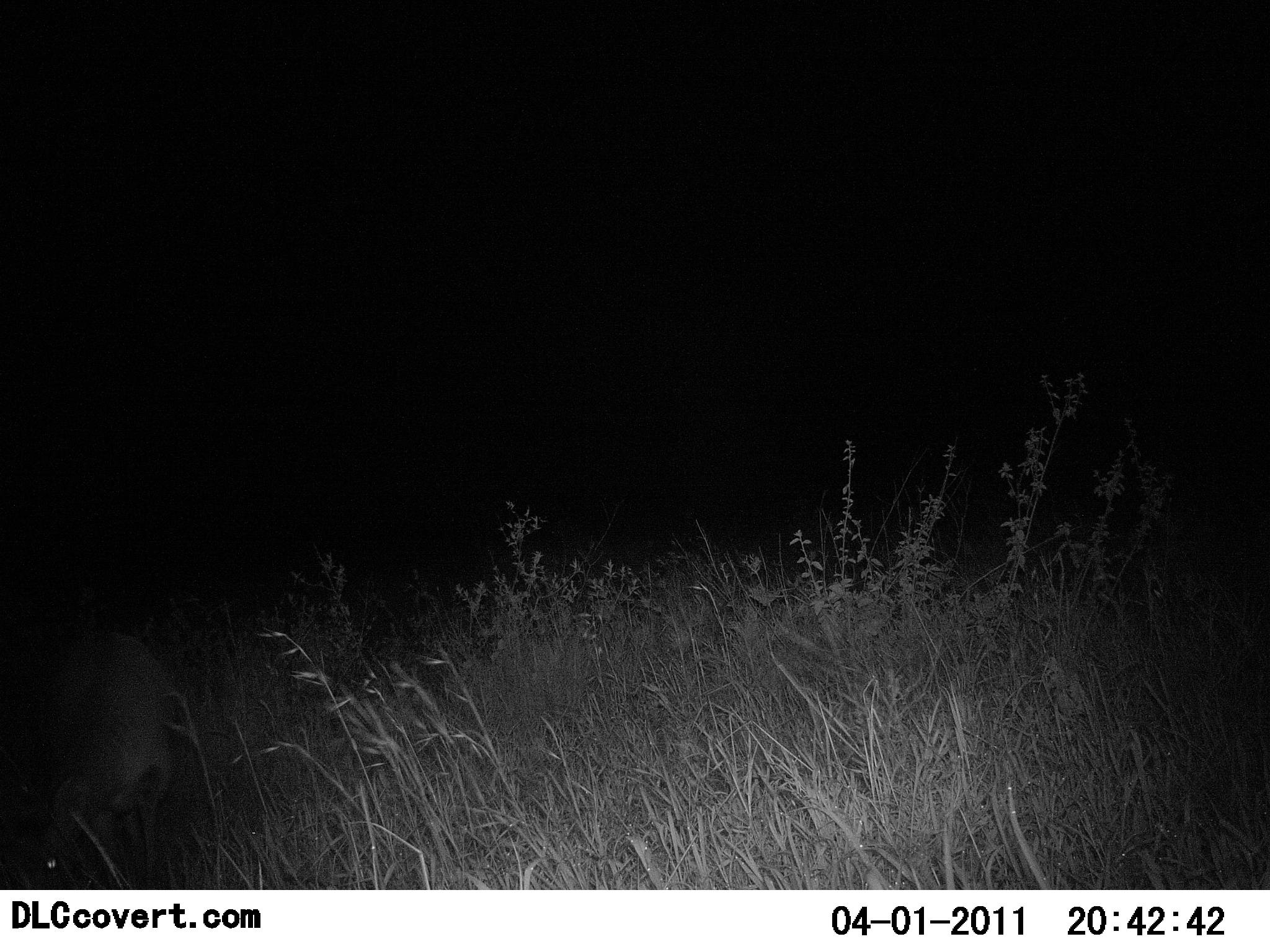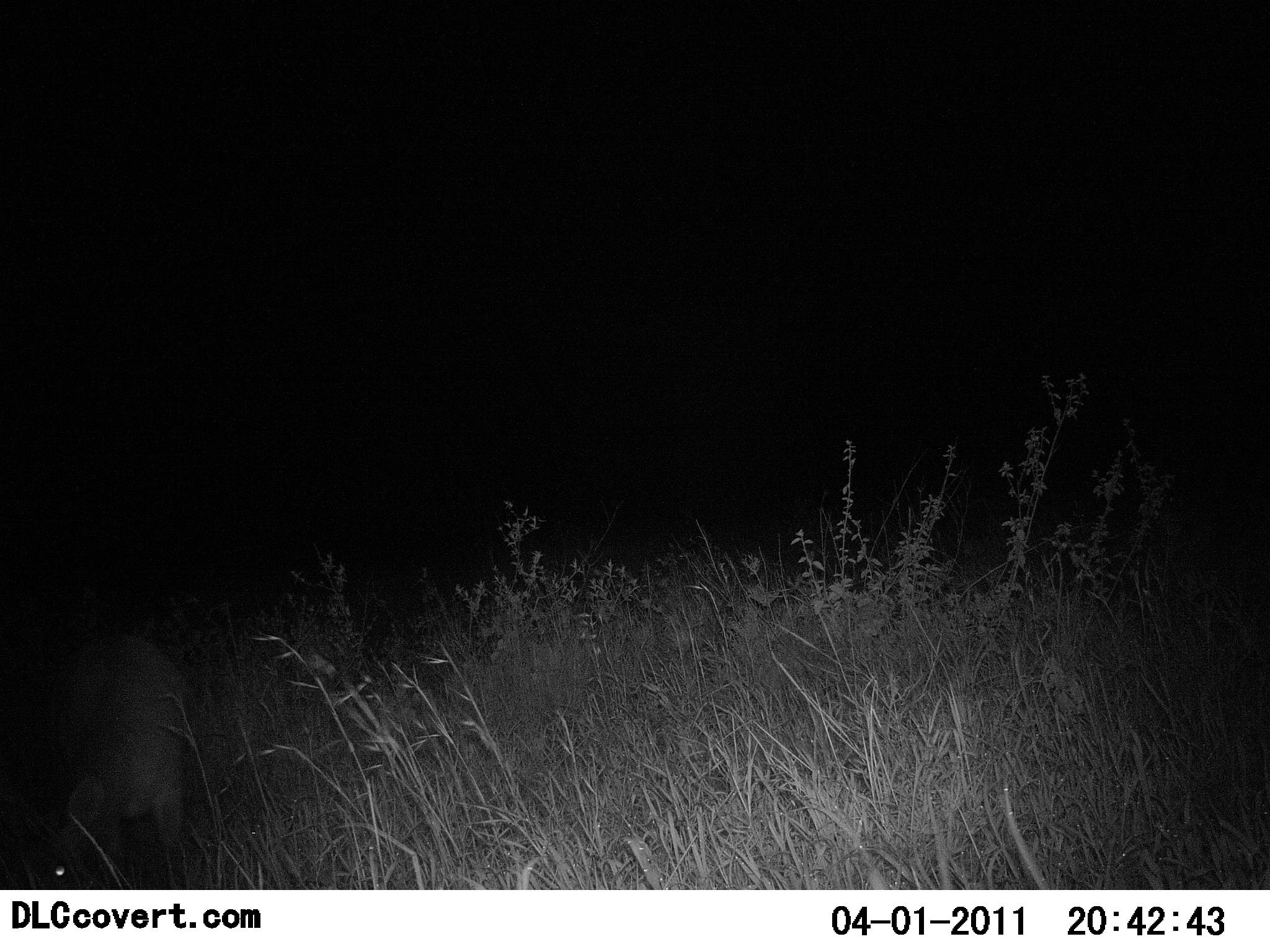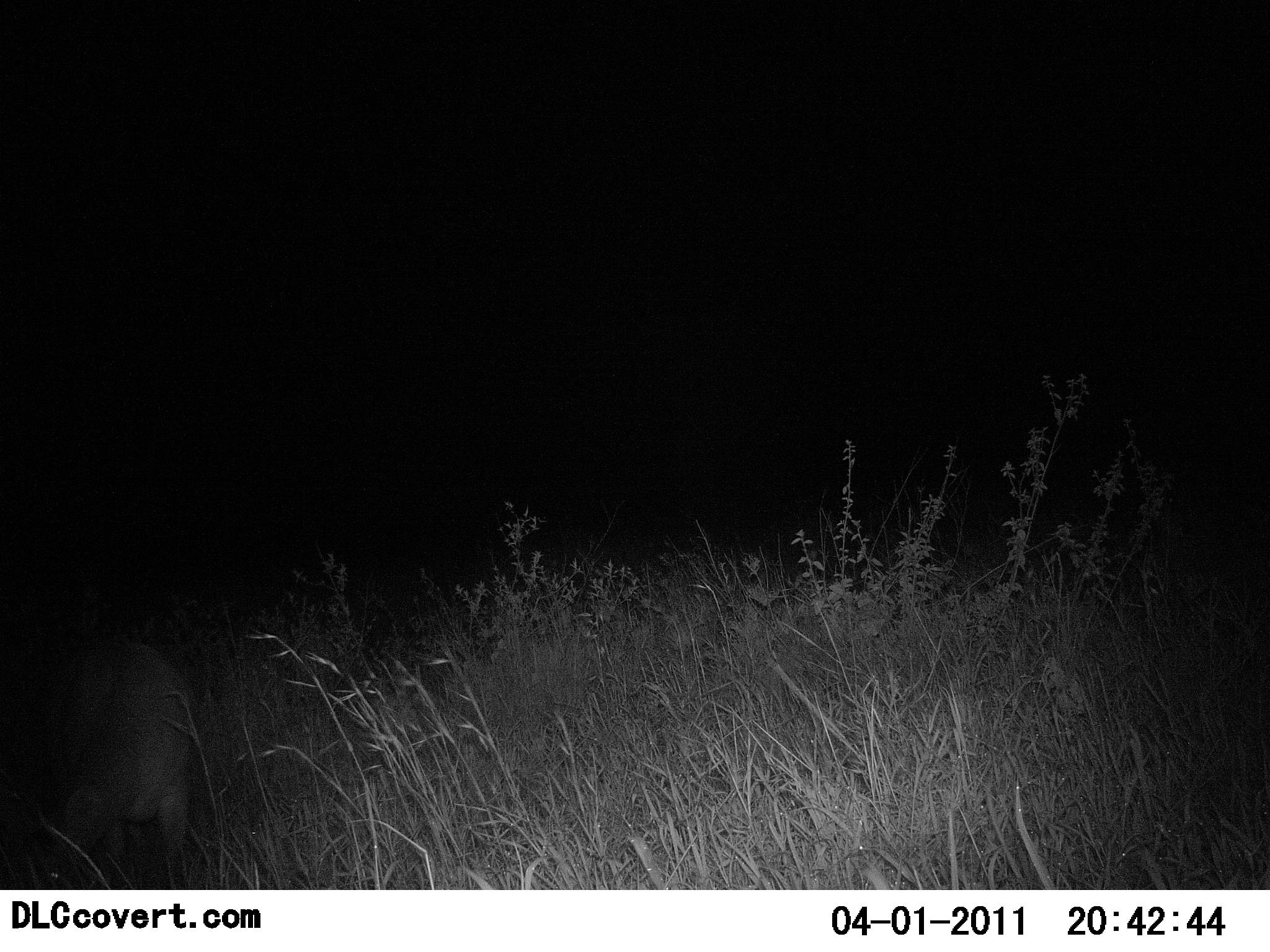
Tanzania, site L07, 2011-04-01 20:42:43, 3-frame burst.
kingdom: Animalia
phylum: Chordata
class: Mammalia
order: Carnivora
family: Hyaenidae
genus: Crocuta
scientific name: Crocuta crocuta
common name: spotted hyena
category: hyenaspotted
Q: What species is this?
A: Hyenaspotted (spotted hyena) (Crocuta crocuta).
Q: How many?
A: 1.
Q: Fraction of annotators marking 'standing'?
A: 50%.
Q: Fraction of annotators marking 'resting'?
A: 0%.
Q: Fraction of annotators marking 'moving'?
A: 0%.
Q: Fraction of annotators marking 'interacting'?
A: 0%.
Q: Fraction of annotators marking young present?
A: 0%.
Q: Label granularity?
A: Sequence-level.